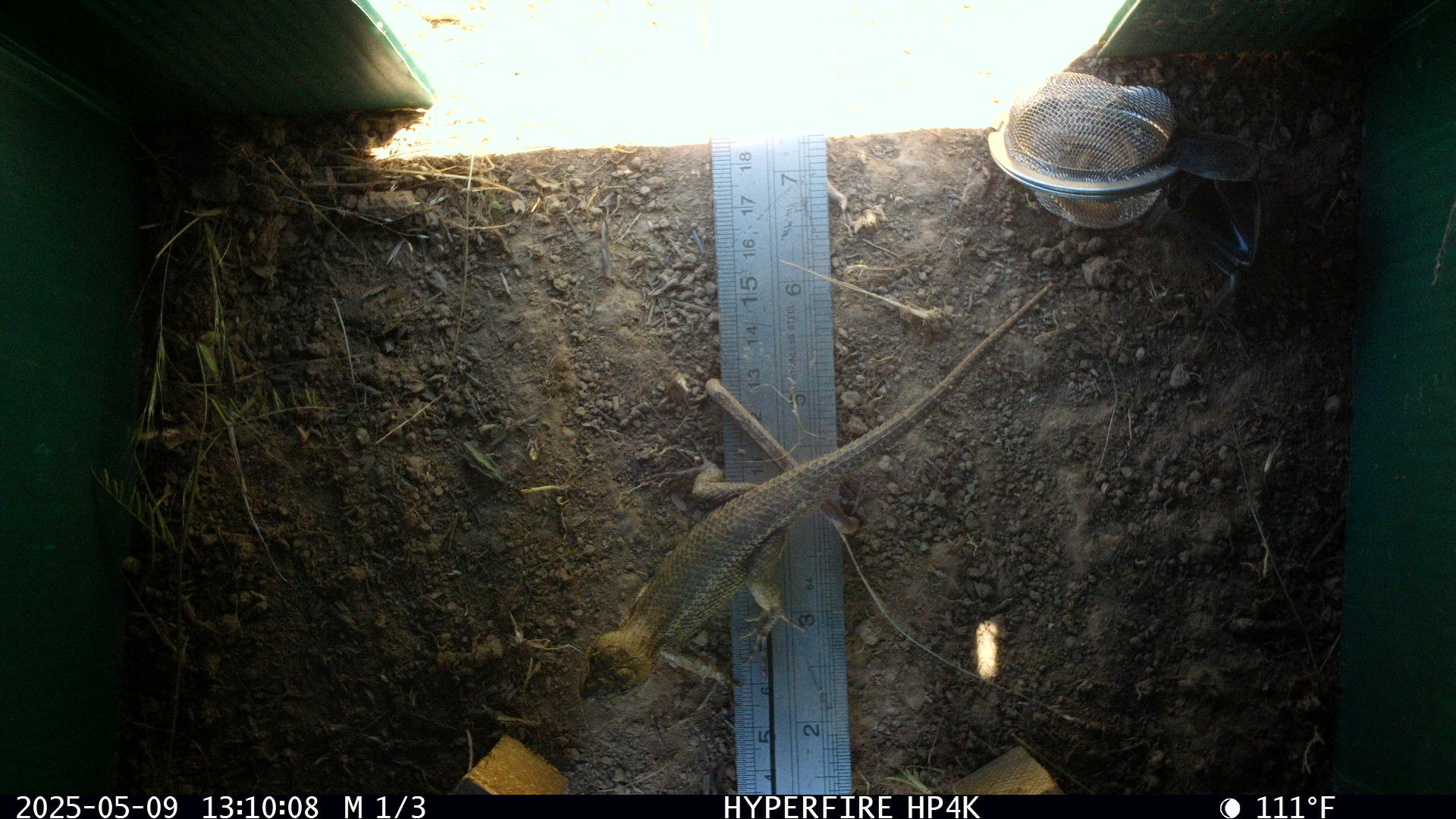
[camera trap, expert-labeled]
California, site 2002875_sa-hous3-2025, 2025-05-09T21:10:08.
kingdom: Animalia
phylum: Chordata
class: Reptilia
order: Squamata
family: Phrynosomatidae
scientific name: Phrynosomatidae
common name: north american spiny lizards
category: sceloporus/uta species